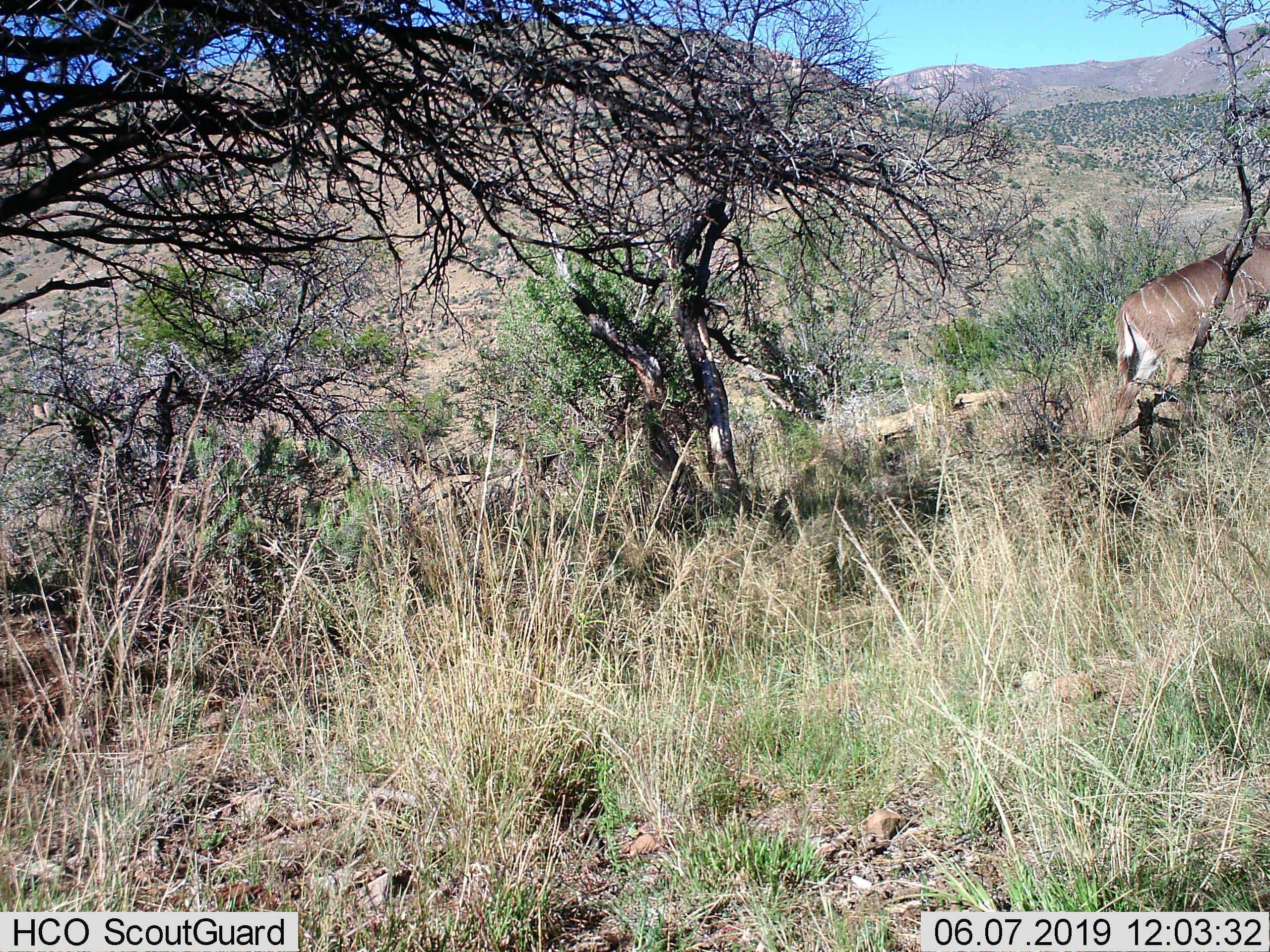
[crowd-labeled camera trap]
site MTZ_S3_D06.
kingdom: Animalia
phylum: Chordata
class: Mammalia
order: Artiodactyla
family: Bovidae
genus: Tragelaphus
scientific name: Tragelaphus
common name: kudu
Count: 1.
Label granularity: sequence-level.